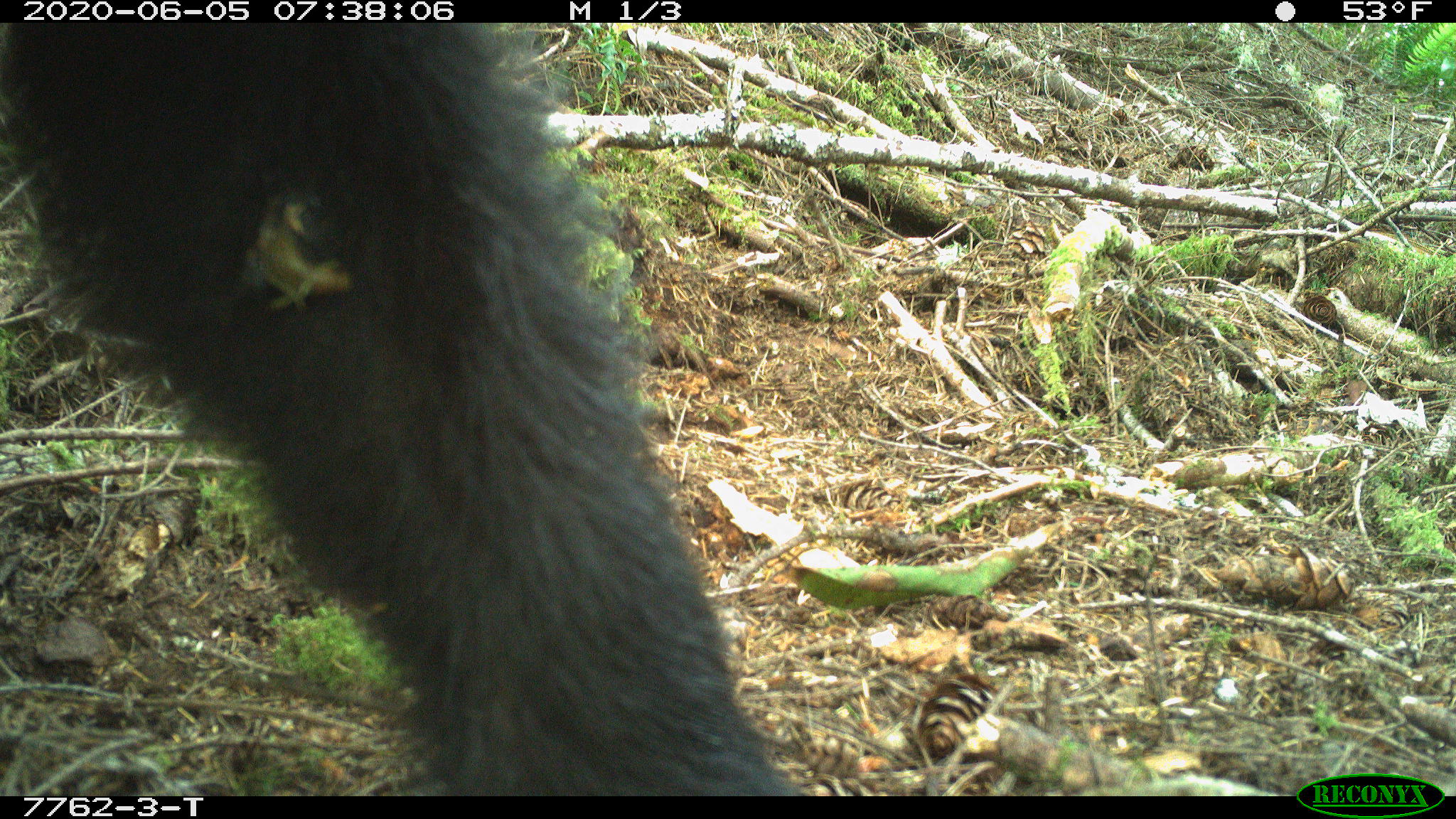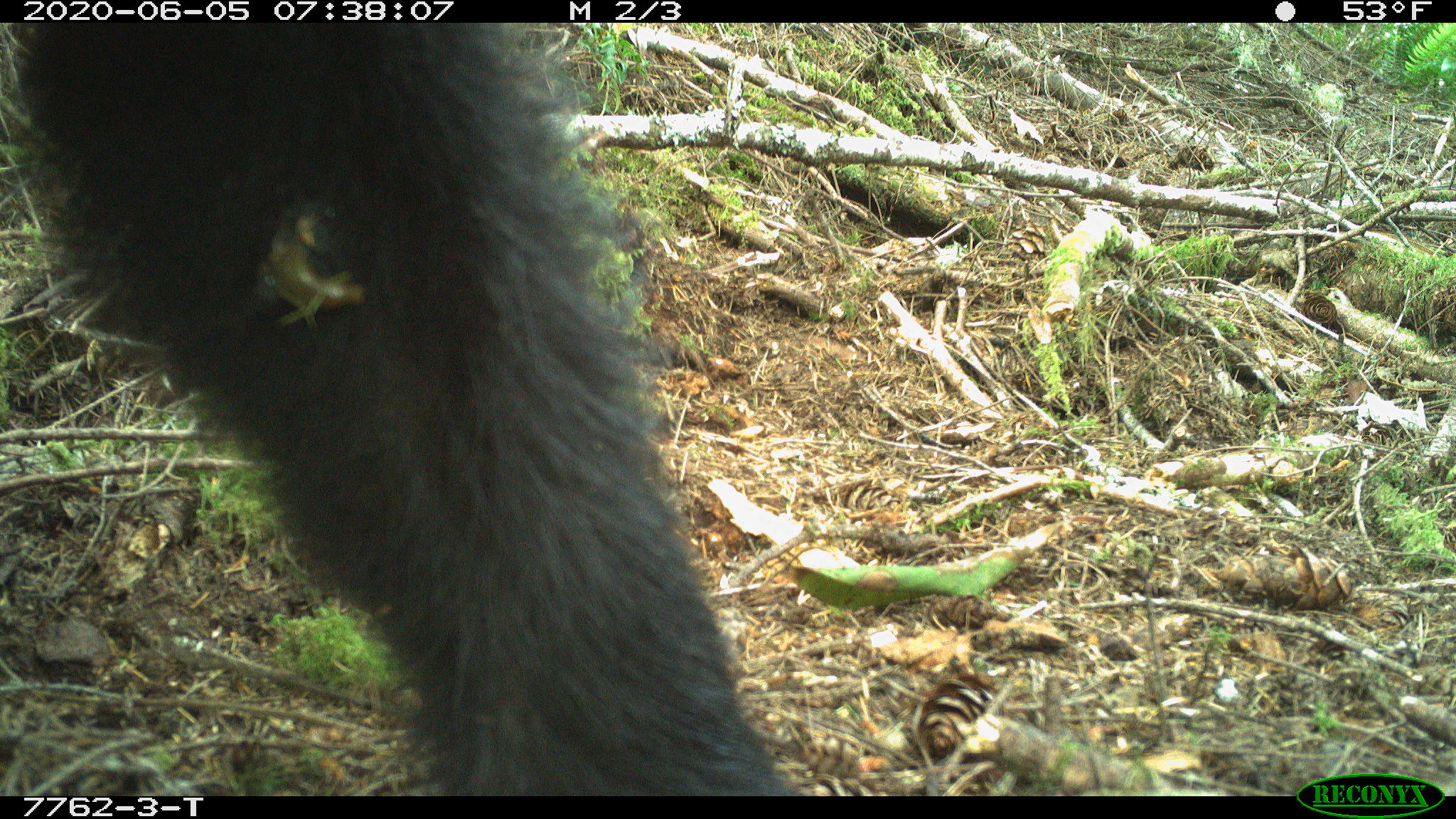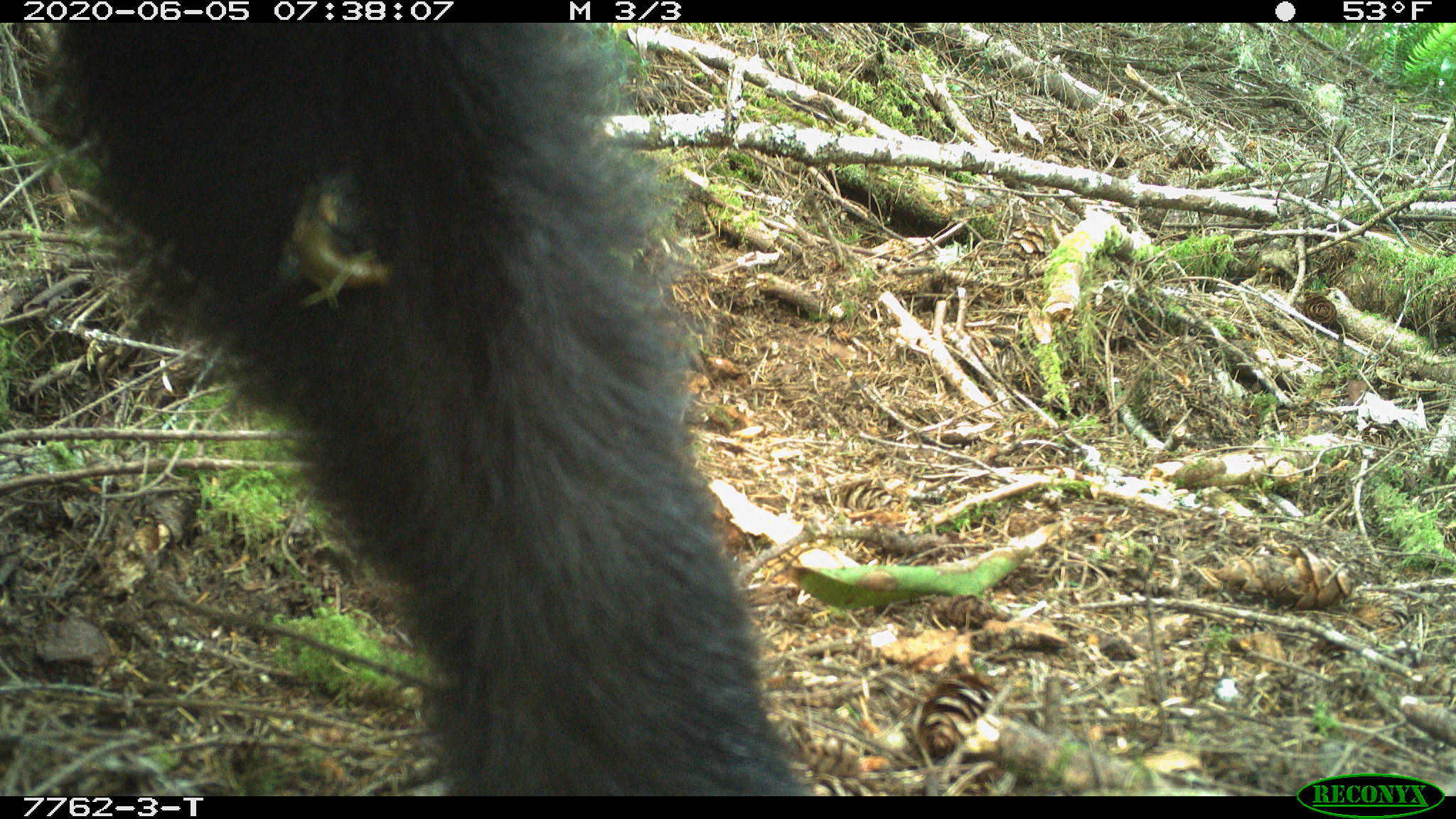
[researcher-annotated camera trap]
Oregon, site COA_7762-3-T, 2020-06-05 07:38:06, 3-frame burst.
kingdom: Animalia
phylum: Chordata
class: Mammalia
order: Carnivora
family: Ursidae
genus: Ursus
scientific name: Ursus americanus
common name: american black bear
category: black bear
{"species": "black bear (american black bear) (Ursus americanus)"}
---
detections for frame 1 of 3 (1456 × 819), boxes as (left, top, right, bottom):
black bear: (3, 27, 790, 792)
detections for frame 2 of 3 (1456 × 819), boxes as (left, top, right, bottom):
black bear: (21, 28, 790, 794)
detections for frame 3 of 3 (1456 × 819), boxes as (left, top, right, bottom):
black bear: (56, 25, 804, 792)